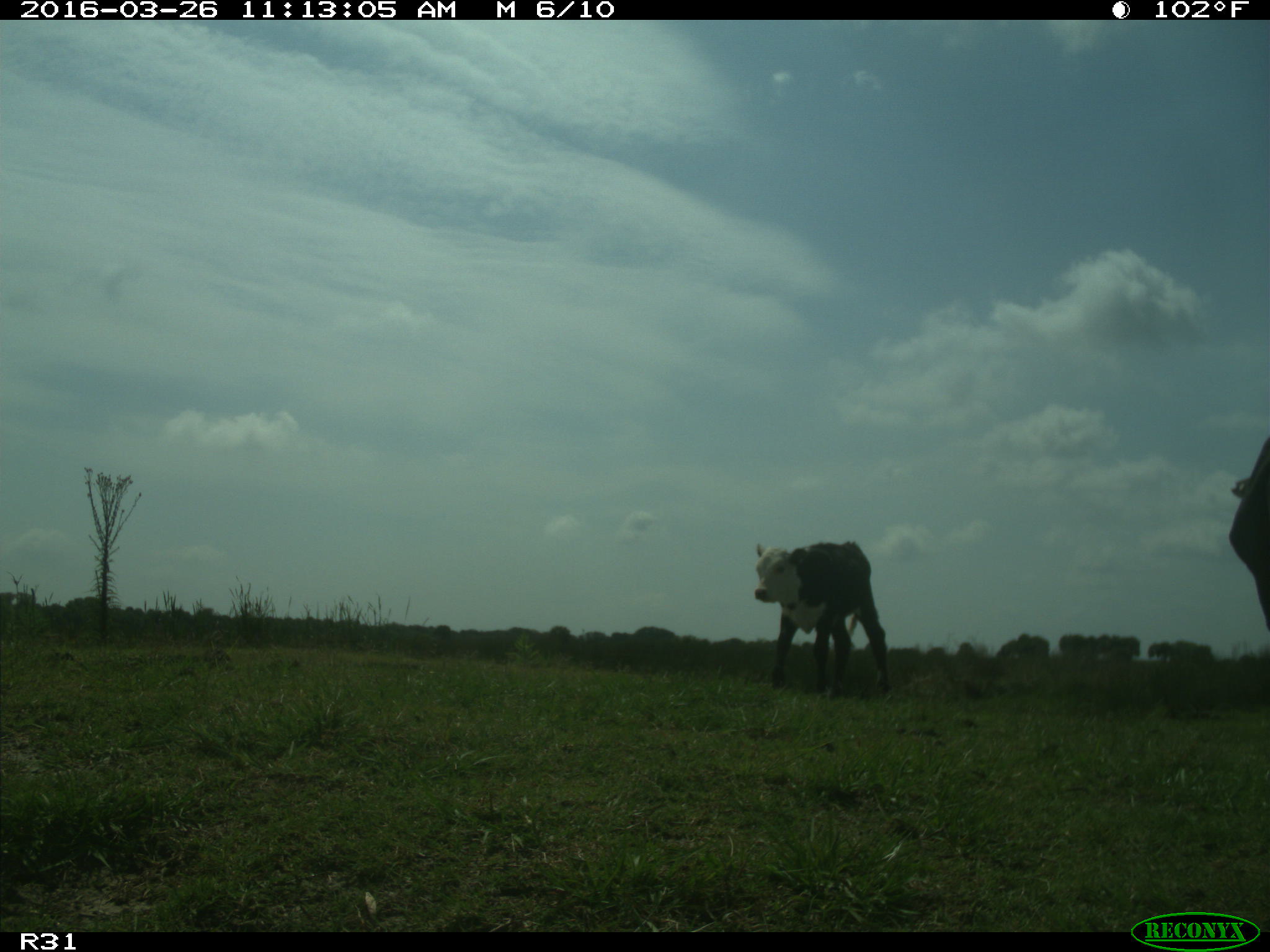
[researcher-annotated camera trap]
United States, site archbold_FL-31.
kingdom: Animalia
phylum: Chordata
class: Mammalia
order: Artiodactyla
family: Bovidae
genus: Bos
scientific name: Bos taurus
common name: domestic cow